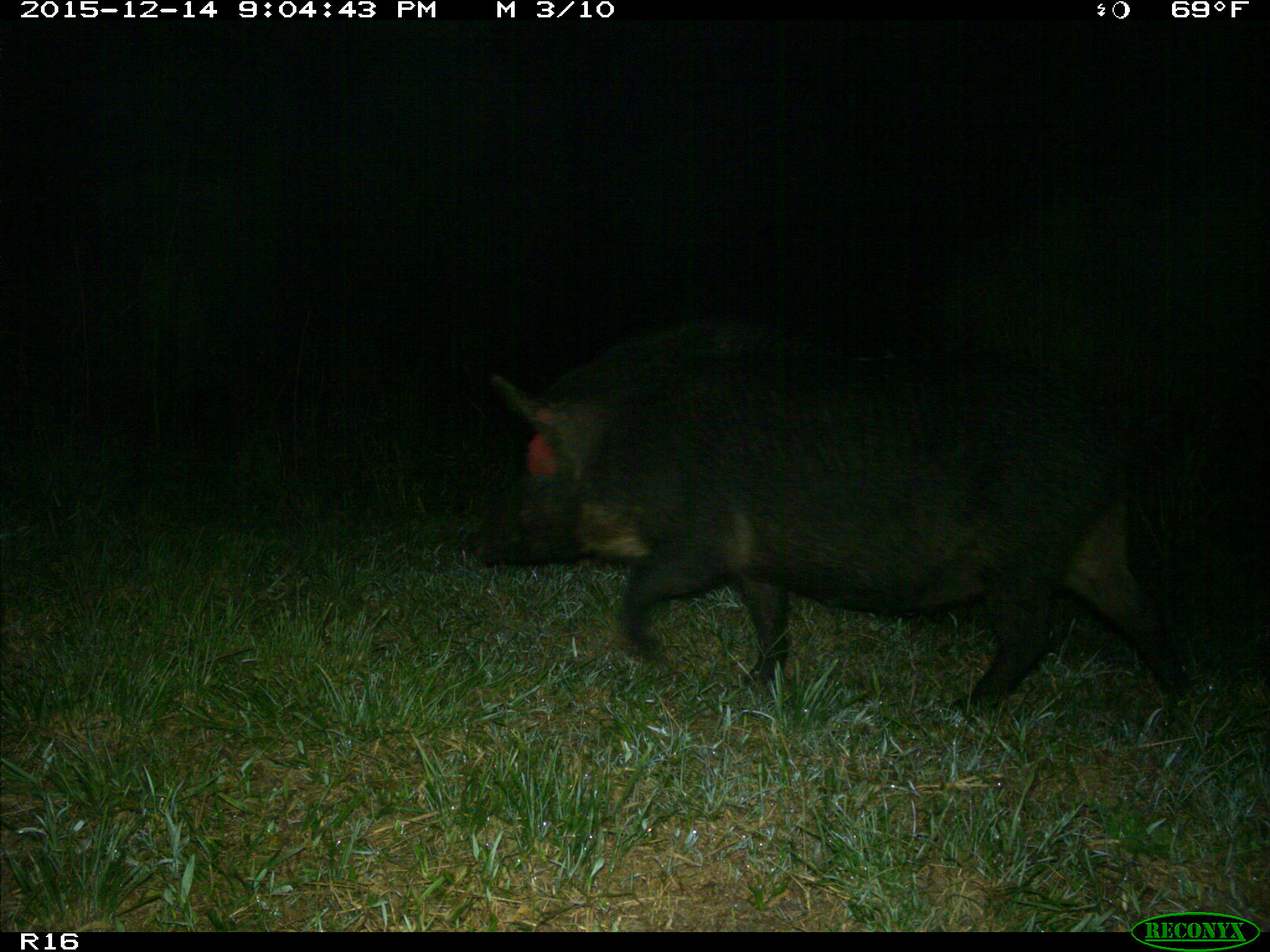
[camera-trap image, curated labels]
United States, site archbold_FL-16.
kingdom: Animalia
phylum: Chordata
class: Mammalia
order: Artiodactyla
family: Suidae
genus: Sus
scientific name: Sus scrofa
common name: wild boar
Sus scrofa (wild boar).